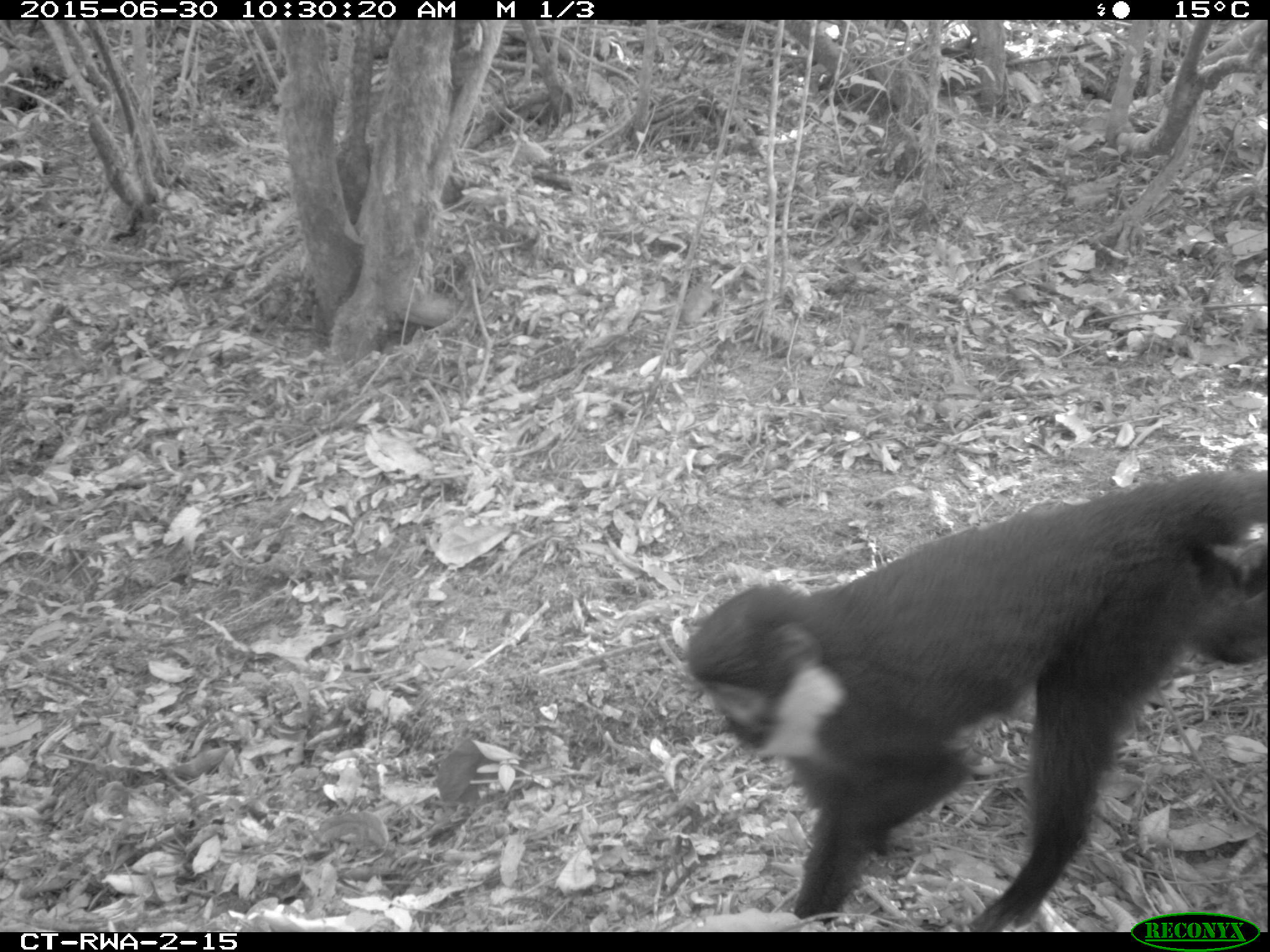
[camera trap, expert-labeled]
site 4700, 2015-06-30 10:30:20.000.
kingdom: Animalia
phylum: Chordata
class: Mammalia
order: Primates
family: Cercopithecidae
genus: Allochrocebus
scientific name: Allochrocebus lhoesti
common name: l'hoest's monkey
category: cercopithecus lhoesti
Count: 1.